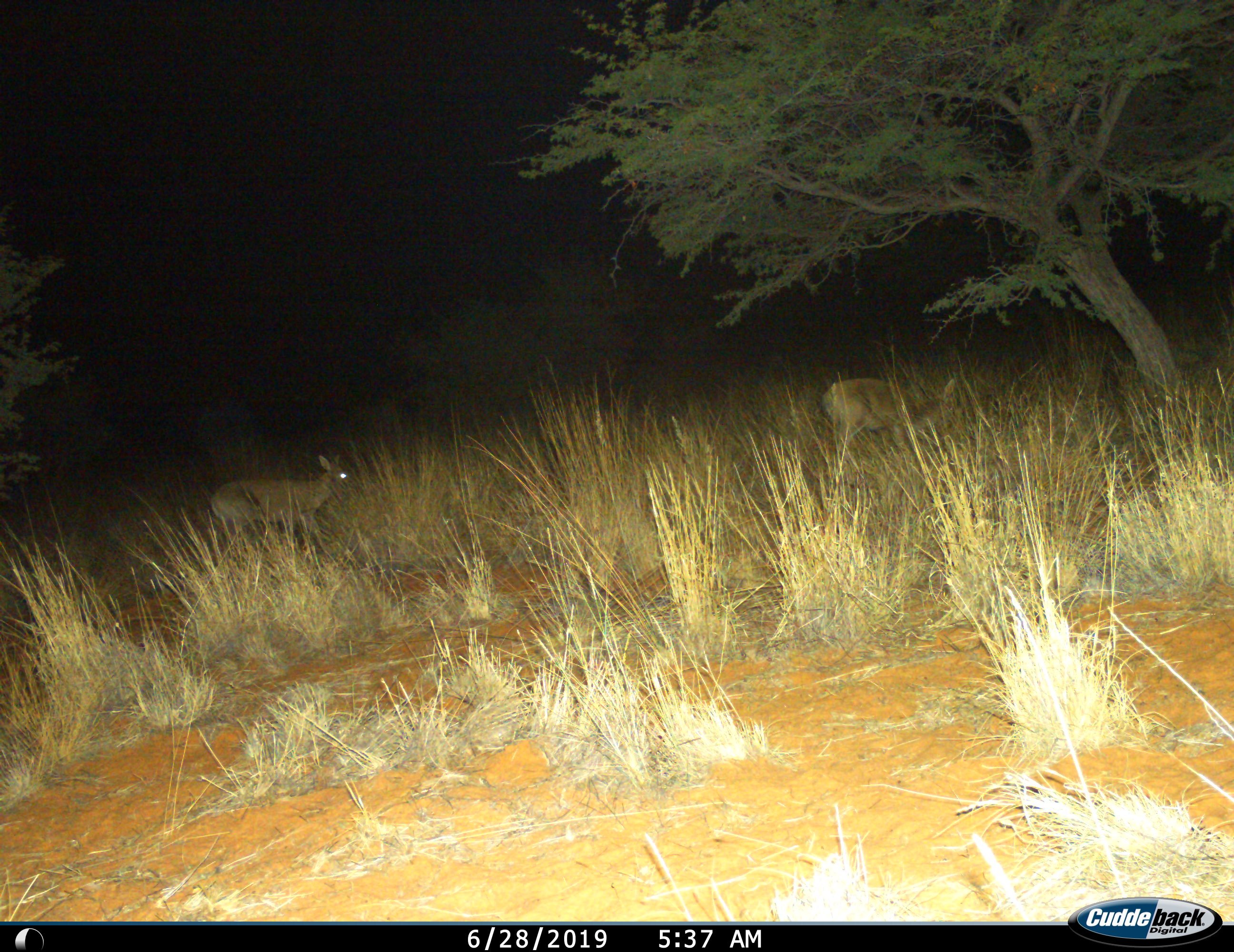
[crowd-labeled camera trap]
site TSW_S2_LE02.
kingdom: Animalia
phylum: Chordata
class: Mammalia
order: Artiodactyla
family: Bovidae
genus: Sylvicapra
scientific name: Sylvicapra grimmia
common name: common duiker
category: duikercommongrey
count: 2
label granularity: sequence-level